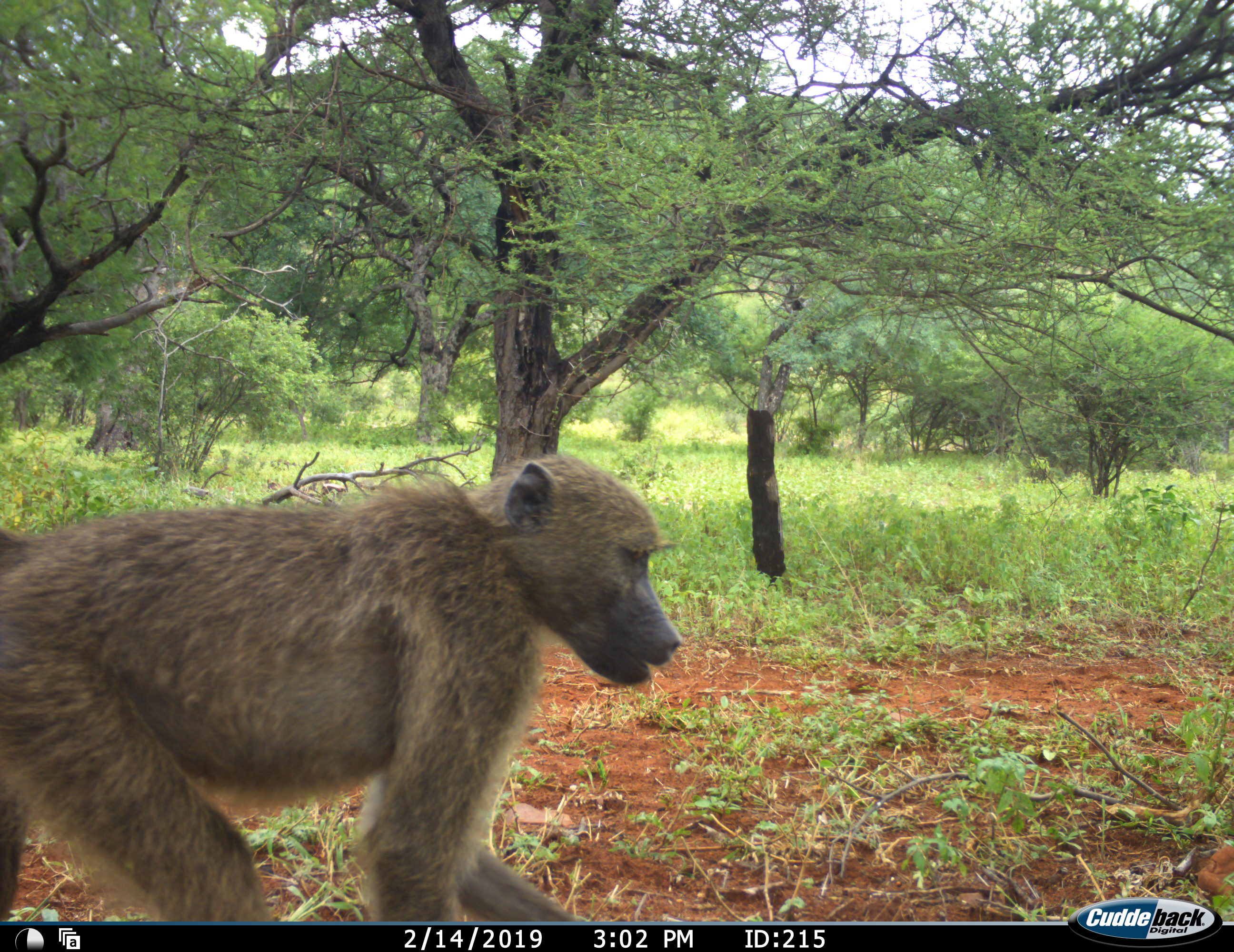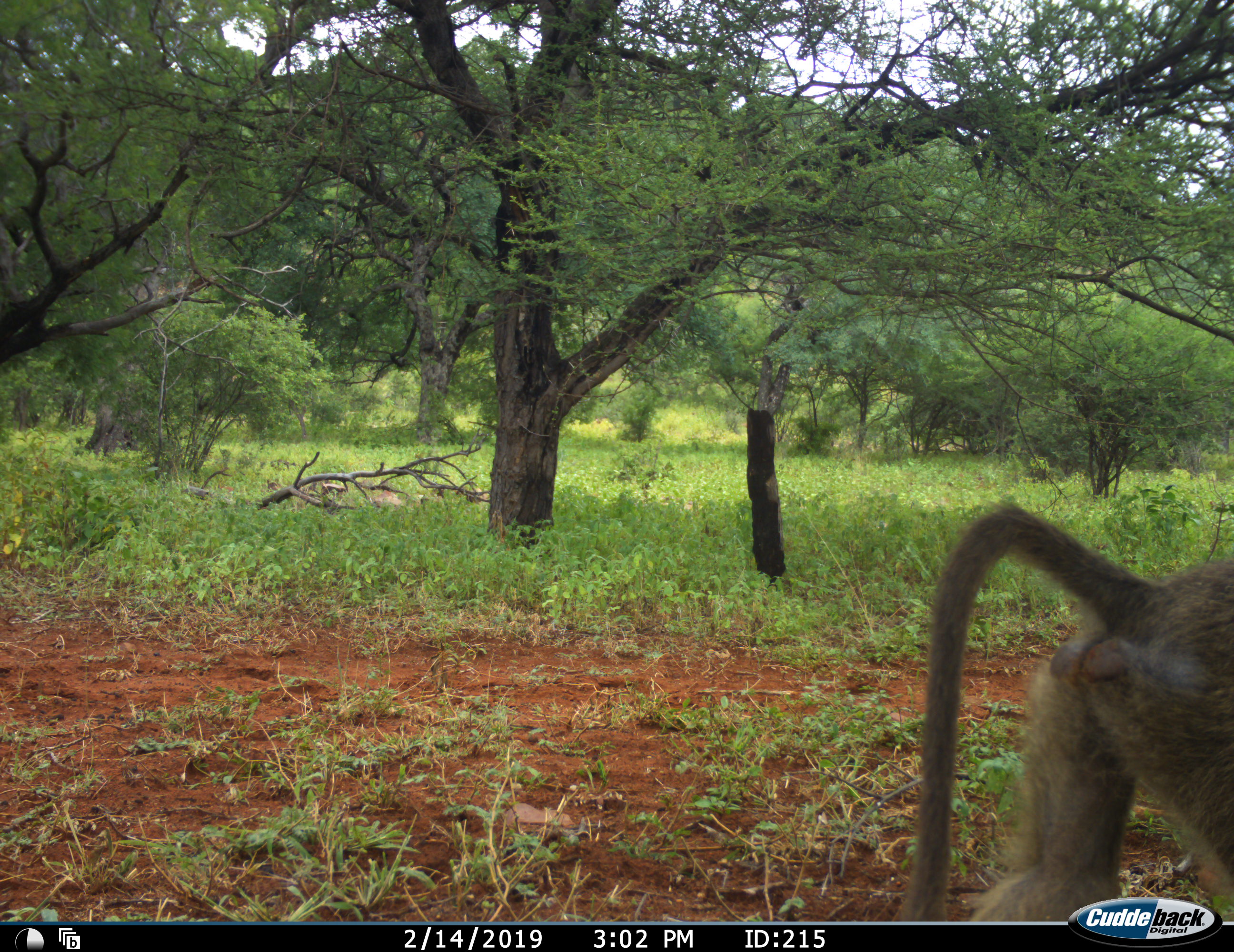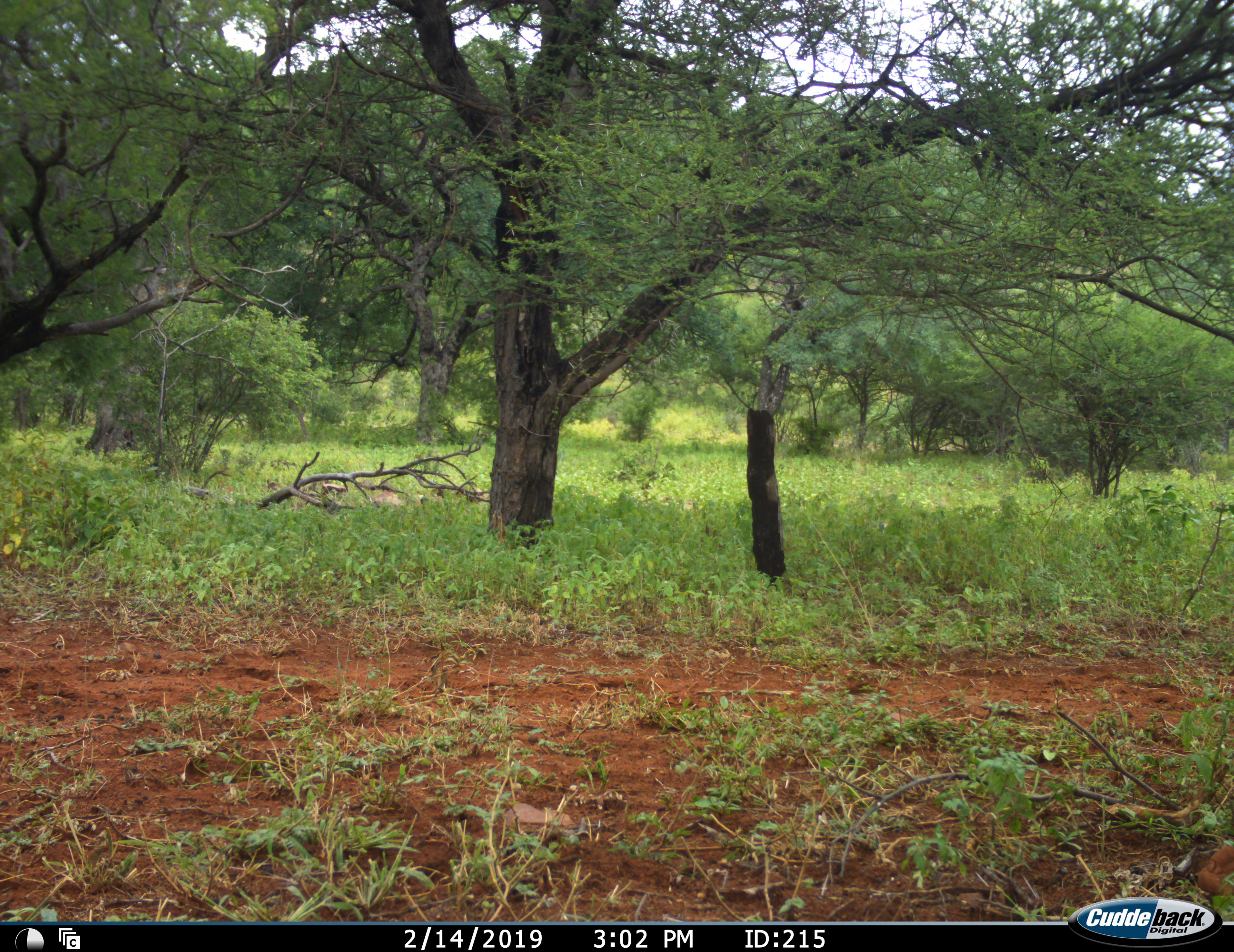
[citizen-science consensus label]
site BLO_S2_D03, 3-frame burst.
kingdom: Animalia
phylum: Chordata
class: Mammalia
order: Primates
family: Cercopithecidae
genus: Papio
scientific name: Papio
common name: baboon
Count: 1.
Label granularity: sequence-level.